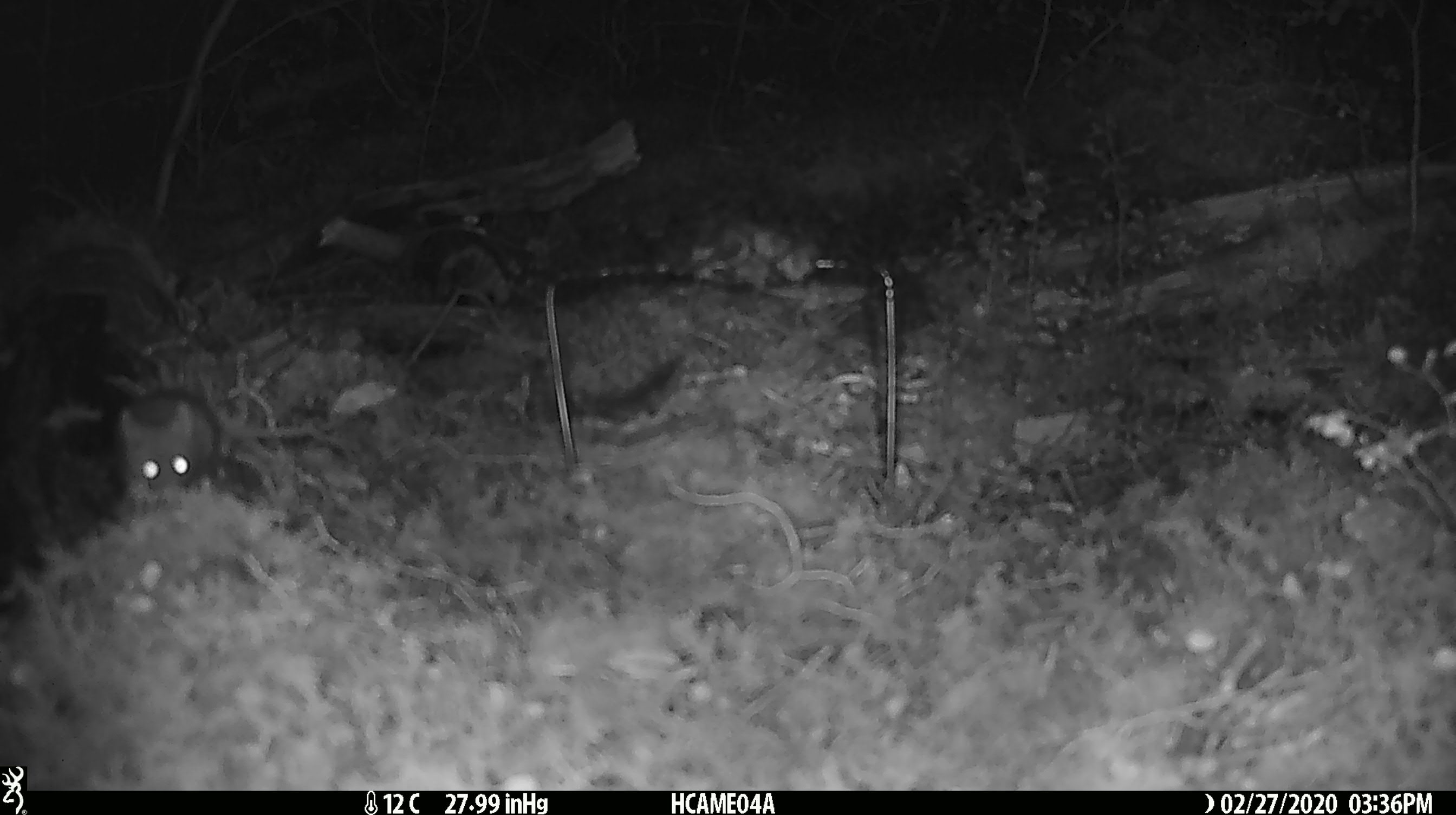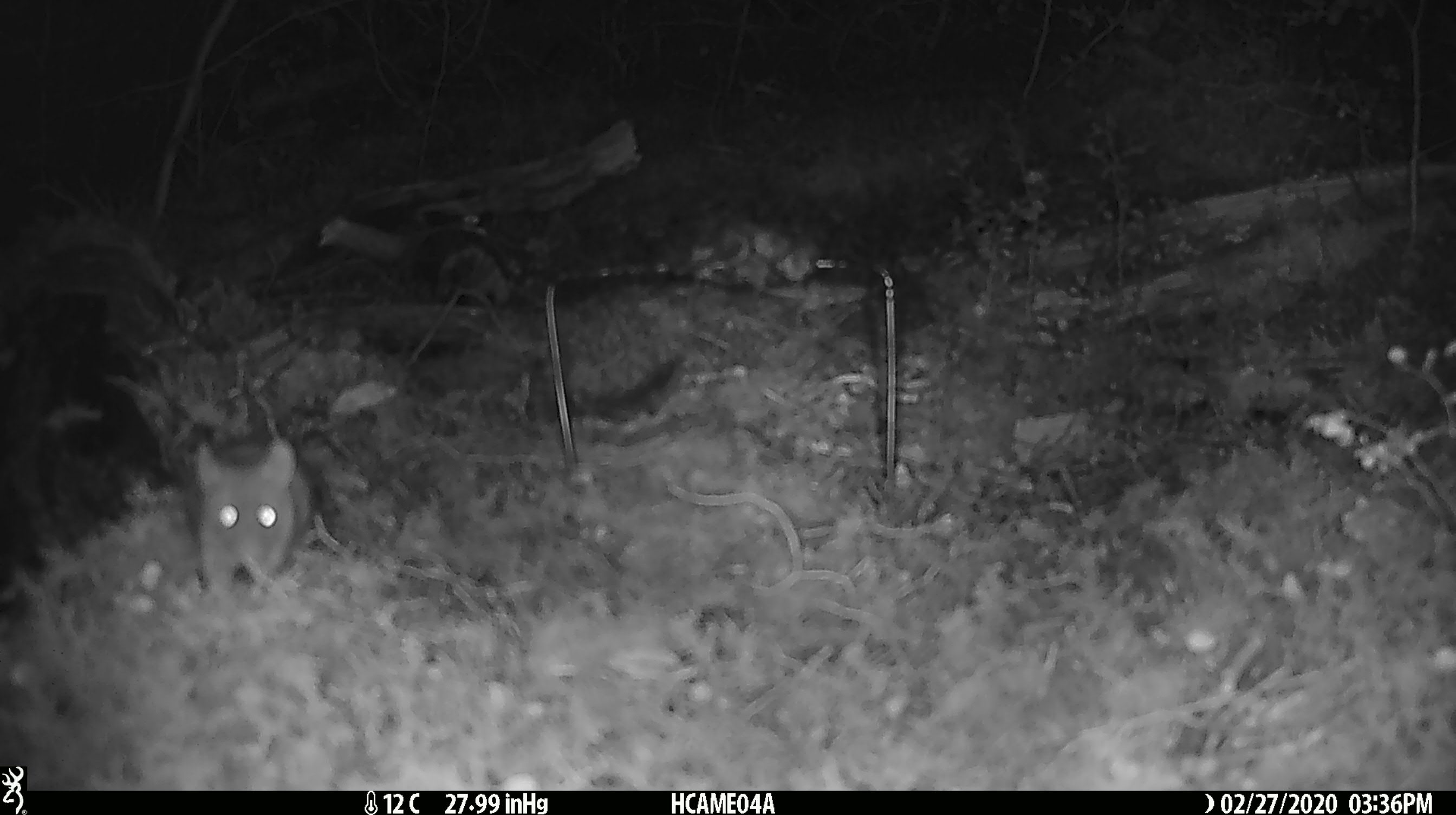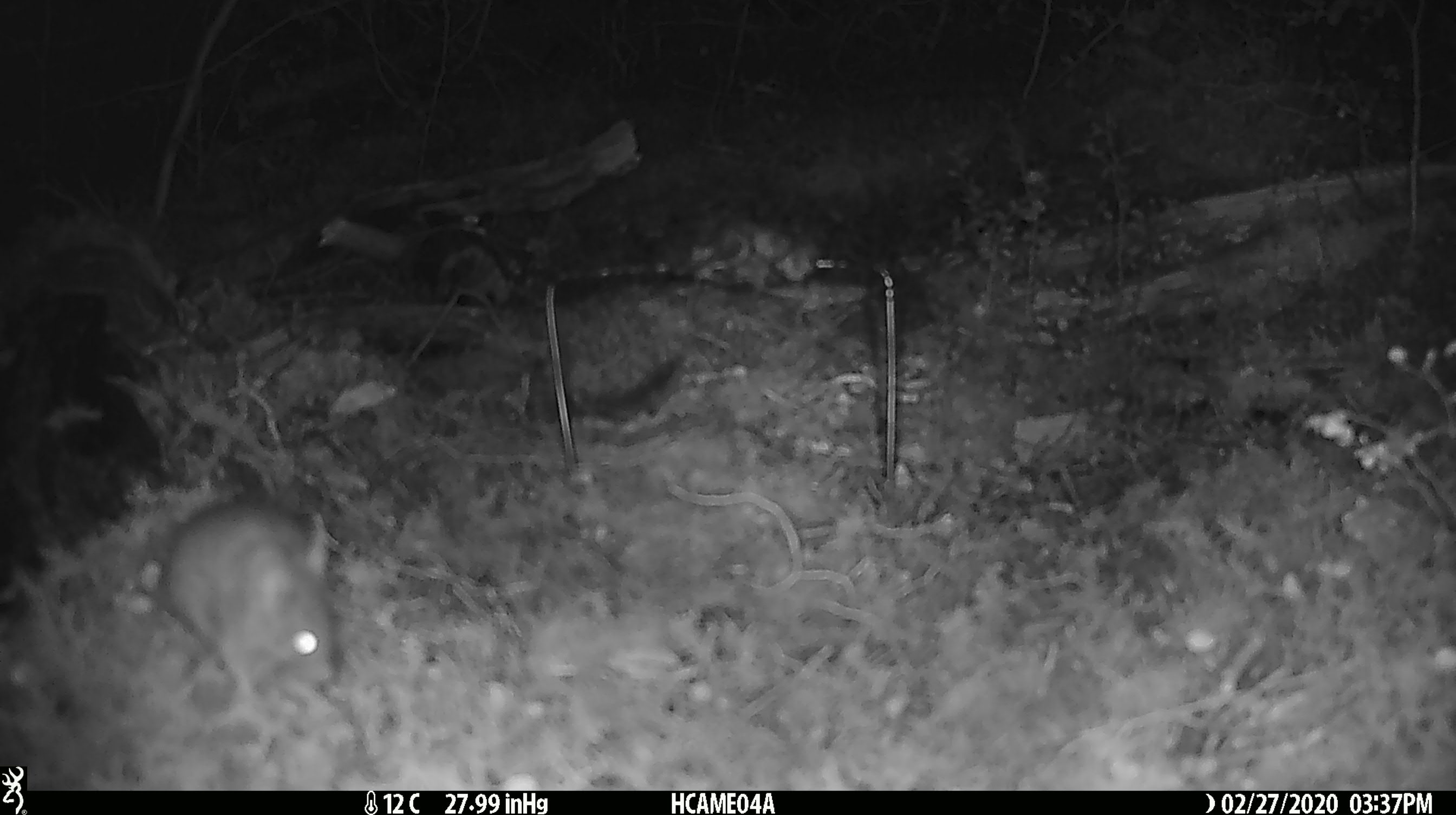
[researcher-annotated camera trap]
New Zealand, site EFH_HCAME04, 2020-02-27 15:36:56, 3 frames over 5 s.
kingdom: Animalia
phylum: Chordata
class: Mammalia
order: Rodentia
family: Muridae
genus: Mus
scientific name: Mus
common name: mouse